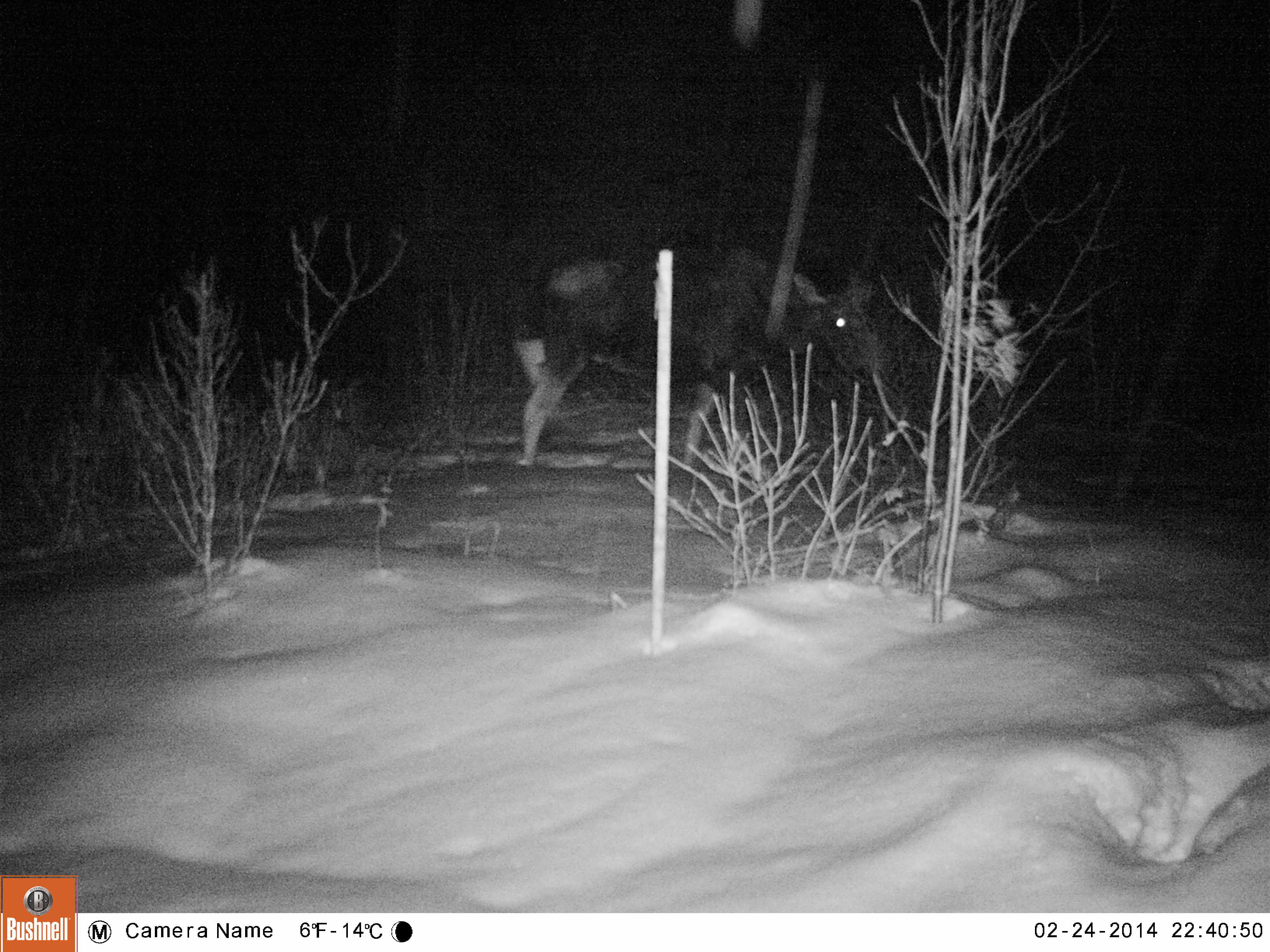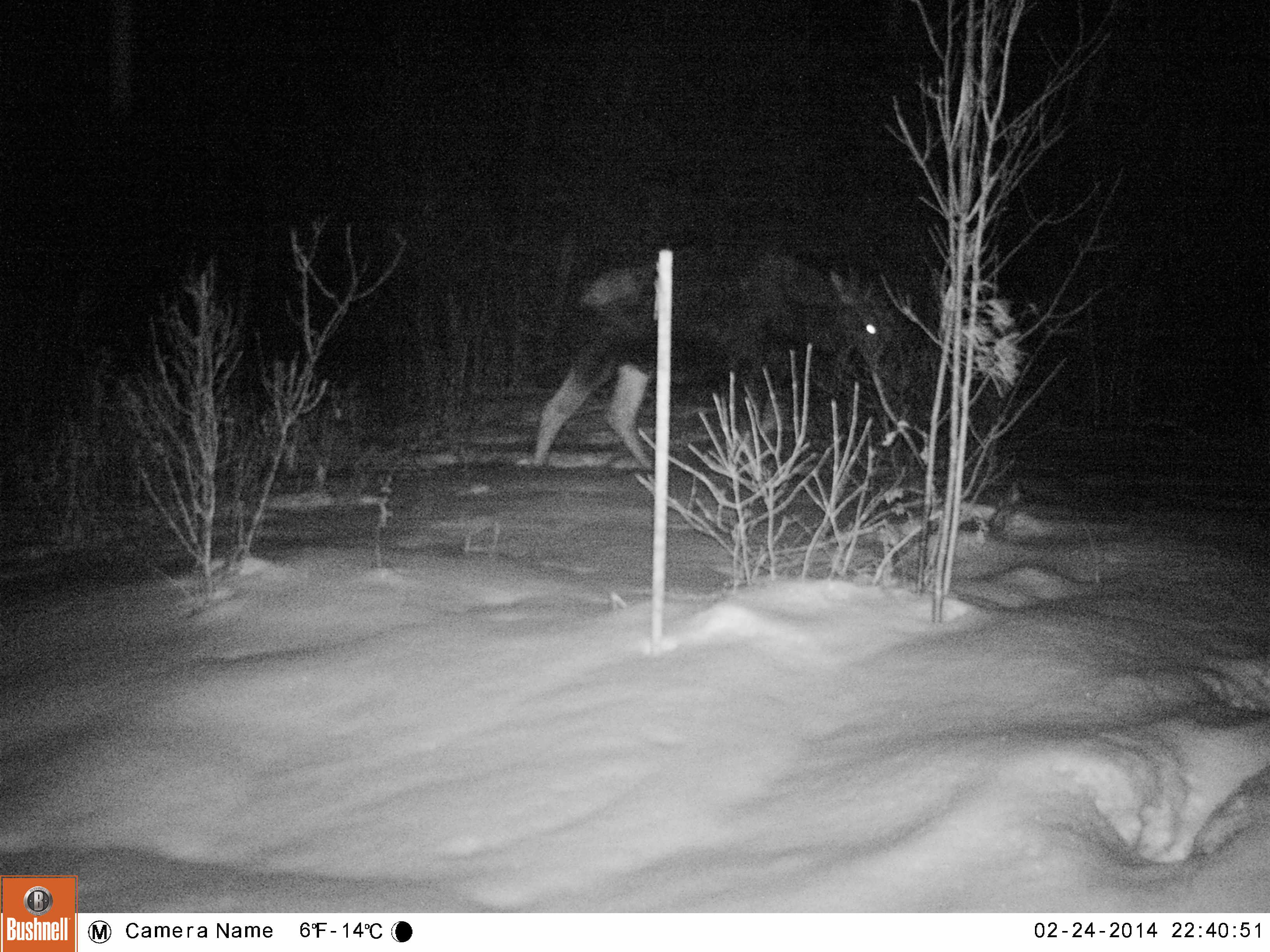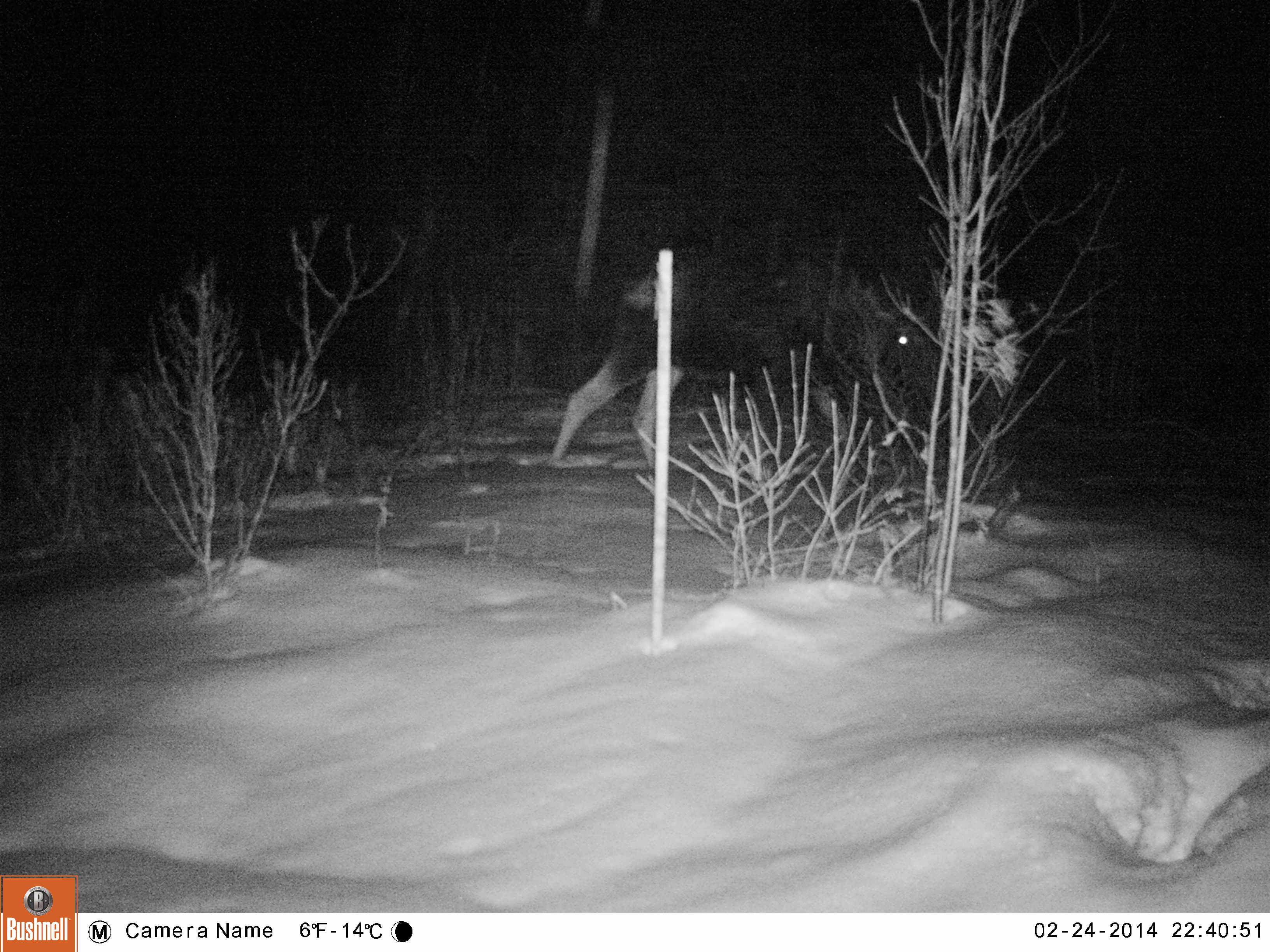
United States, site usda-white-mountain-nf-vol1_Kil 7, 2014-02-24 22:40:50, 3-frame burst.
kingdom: Animalia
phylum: Chordata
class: Mammalia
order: Artiodactyla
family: Cervidae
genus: Alces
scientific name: Alces alces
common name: moose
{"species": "moose (Alces alces)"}